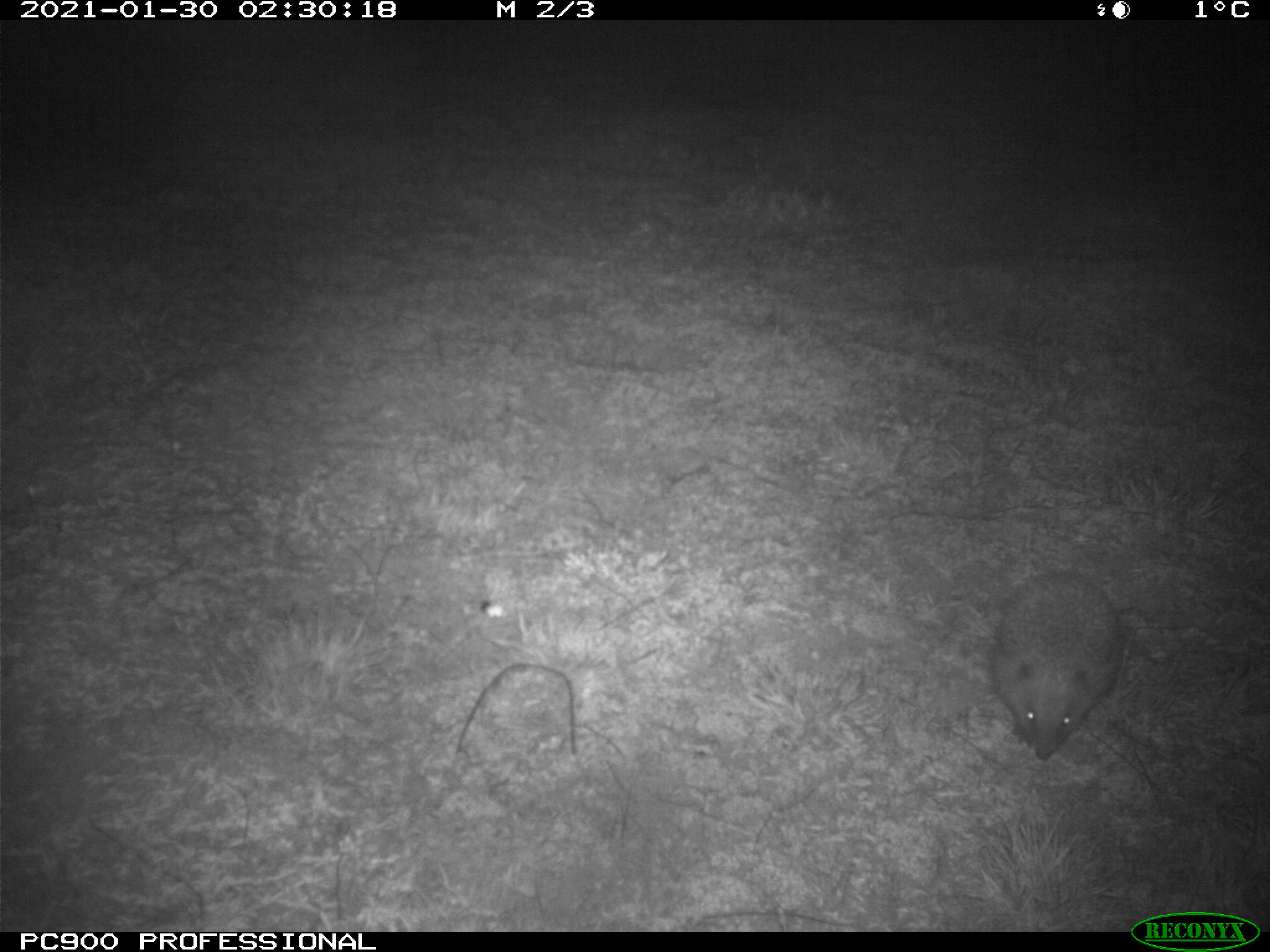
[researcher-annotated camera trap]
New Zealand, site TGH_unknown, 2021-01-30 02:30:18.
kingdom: Animalia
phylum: Chordata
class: Mammalia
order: Eulipotyphla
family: Erinaceidae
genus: Erinaceus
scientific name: Erinaceus europaeus europaeus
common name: european hedgehog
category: hedgehog